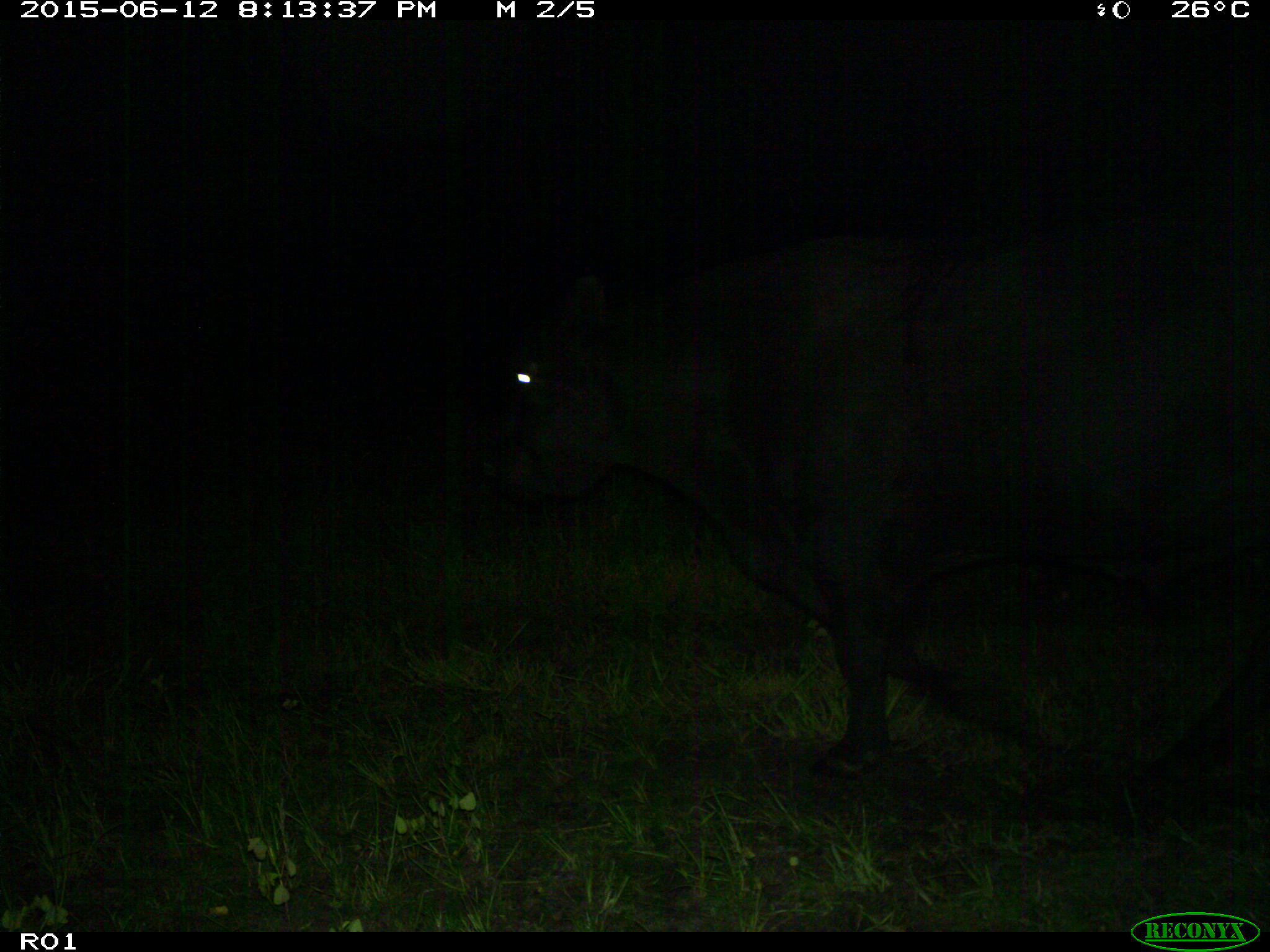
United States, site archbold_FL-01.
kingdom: Animalia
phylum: Chordata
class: Mammalia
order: Artiodactyla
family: Bovidae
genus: Bos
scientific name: Bos taurus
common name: domestic cow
Bos taurus (domestic cow).